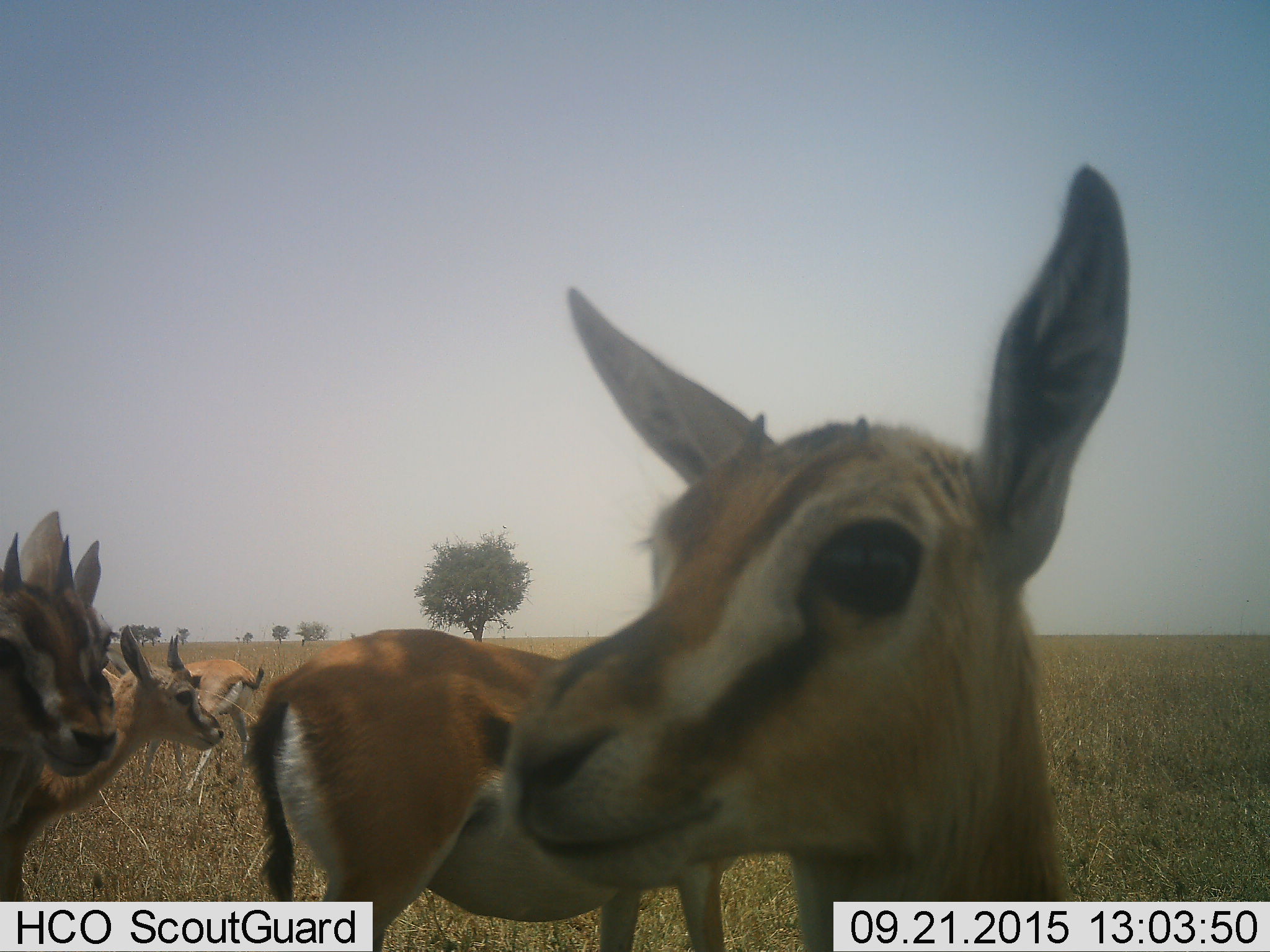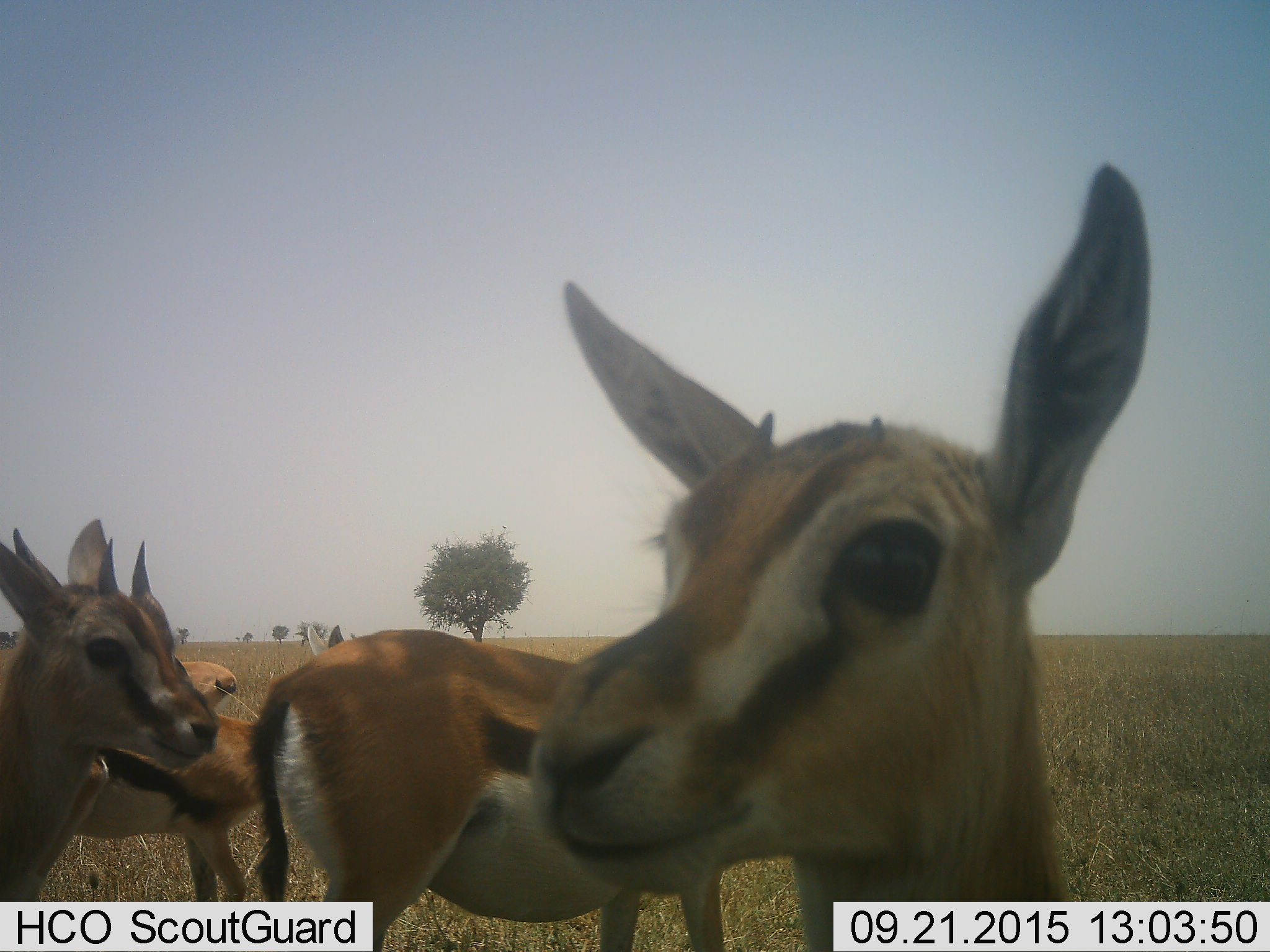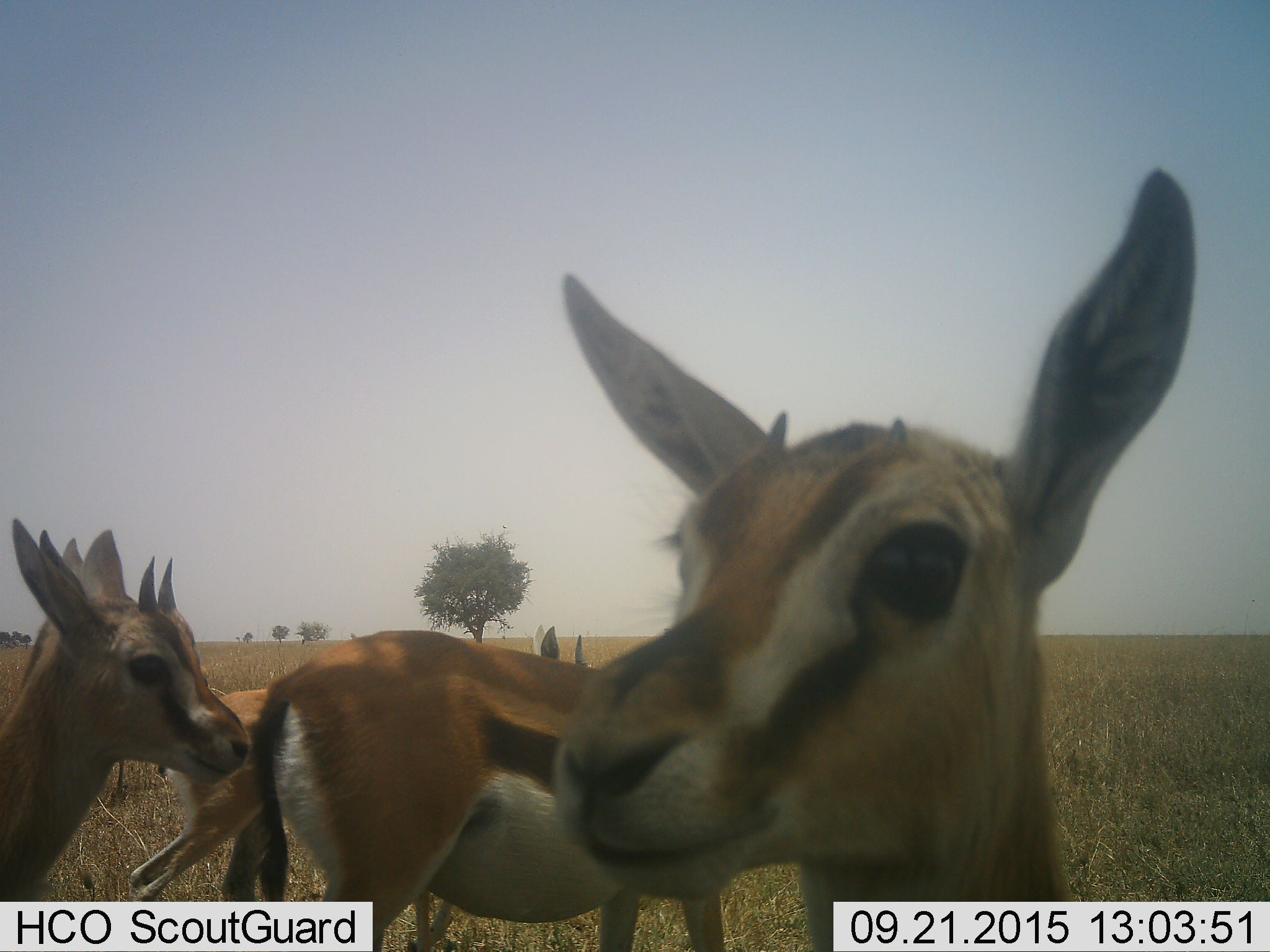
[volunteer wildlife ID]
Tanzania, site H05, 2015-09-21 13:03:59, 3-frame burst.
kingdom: Animalia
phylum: Chordata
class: Mammalia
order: Artiodactyla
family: Bovidae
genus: Eudorcas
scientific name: Eudorcas thomsonii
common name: thomson's gazelle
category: gazellethomsons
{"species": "gazellethomsons (thomson's gazelle) (Eudorcas thomsonii)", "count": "5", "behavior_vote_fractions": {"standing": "89%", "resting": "0%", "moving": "33%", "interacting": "0%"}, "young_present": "22%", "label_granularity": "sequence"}